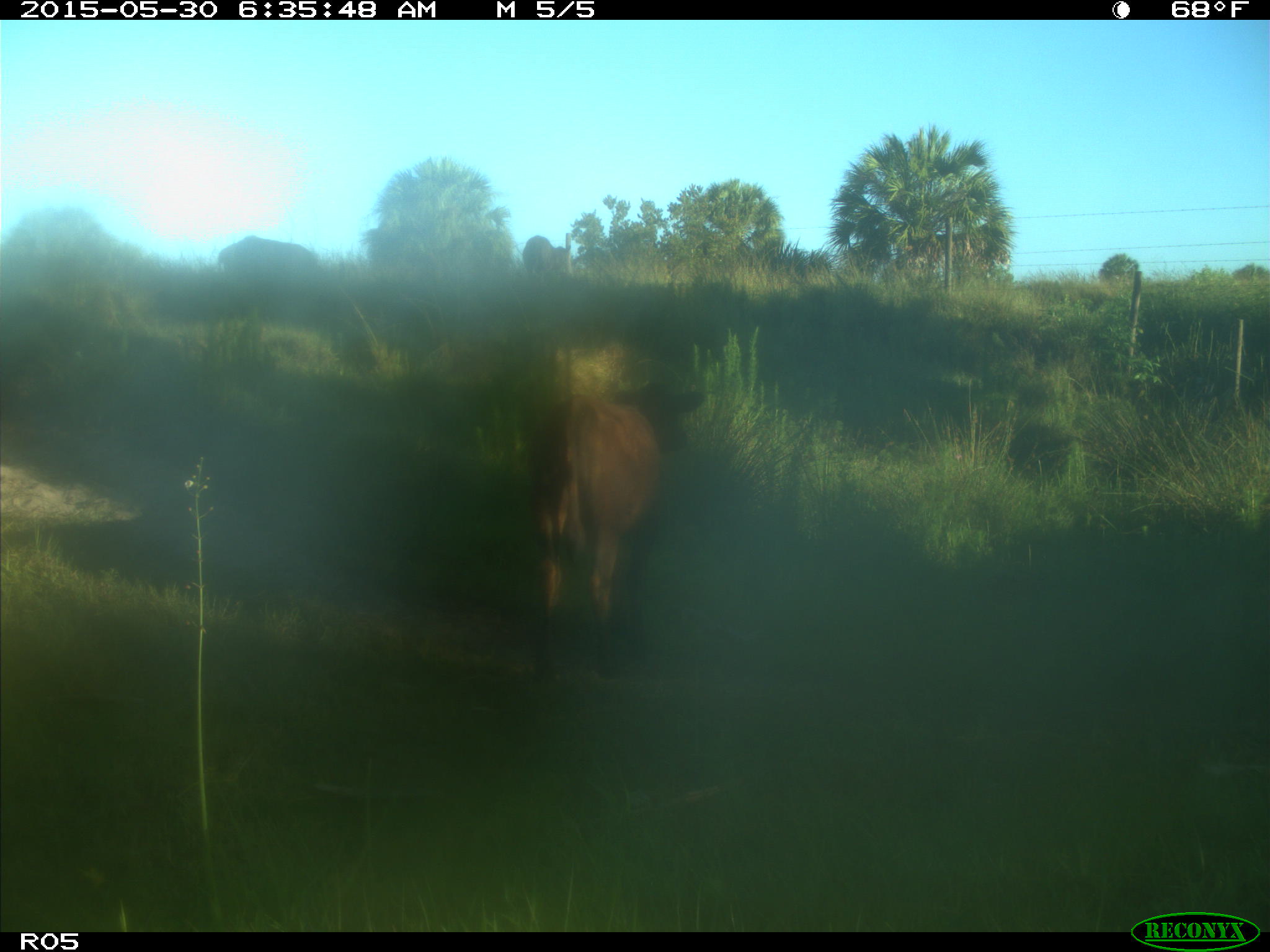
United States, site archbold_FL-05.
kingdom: Animalia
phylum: Chordata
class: Mammalia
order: Artiodactyla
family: Bovidae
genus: Bos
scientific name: Bos taurus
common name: domestic cow